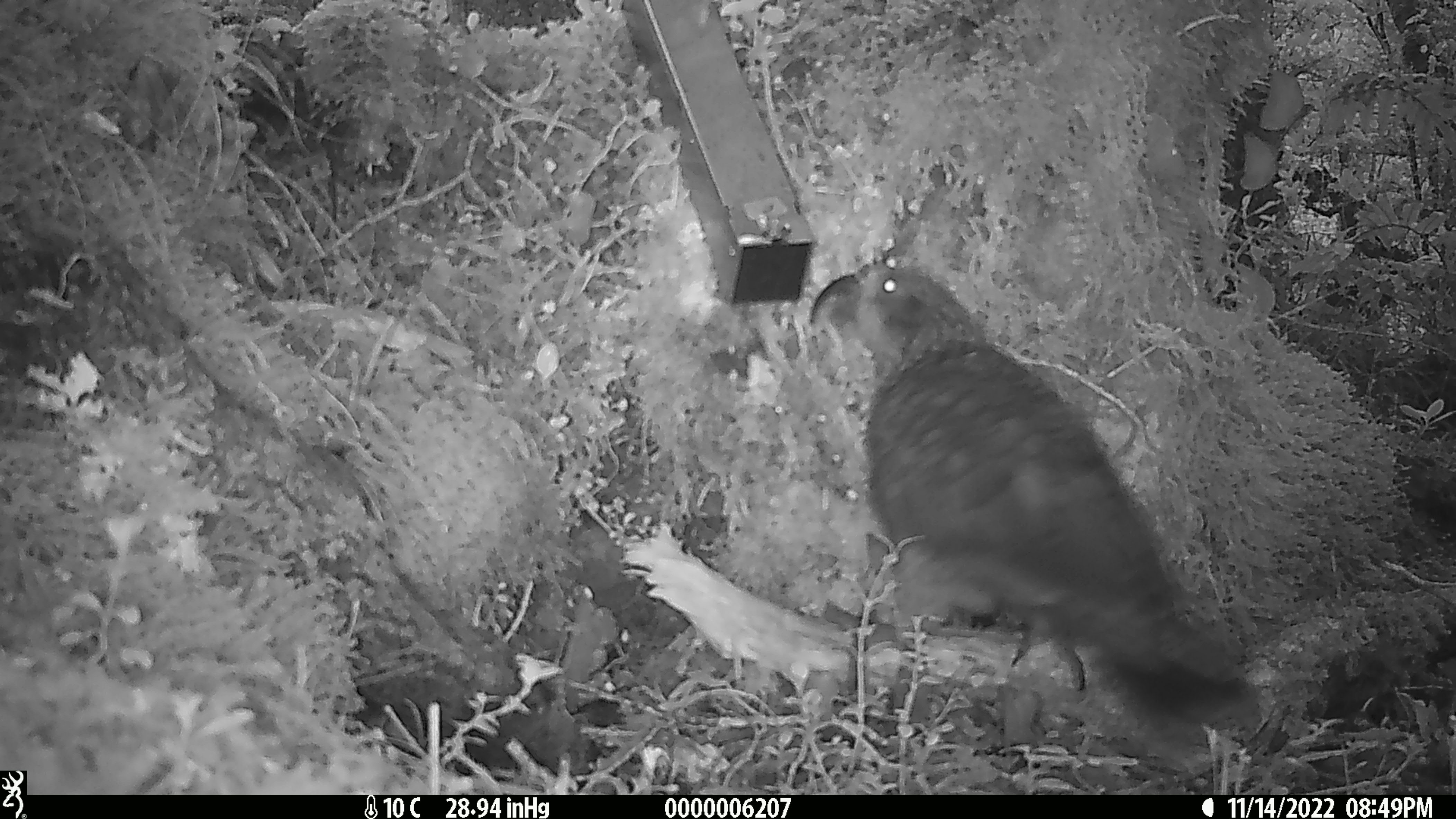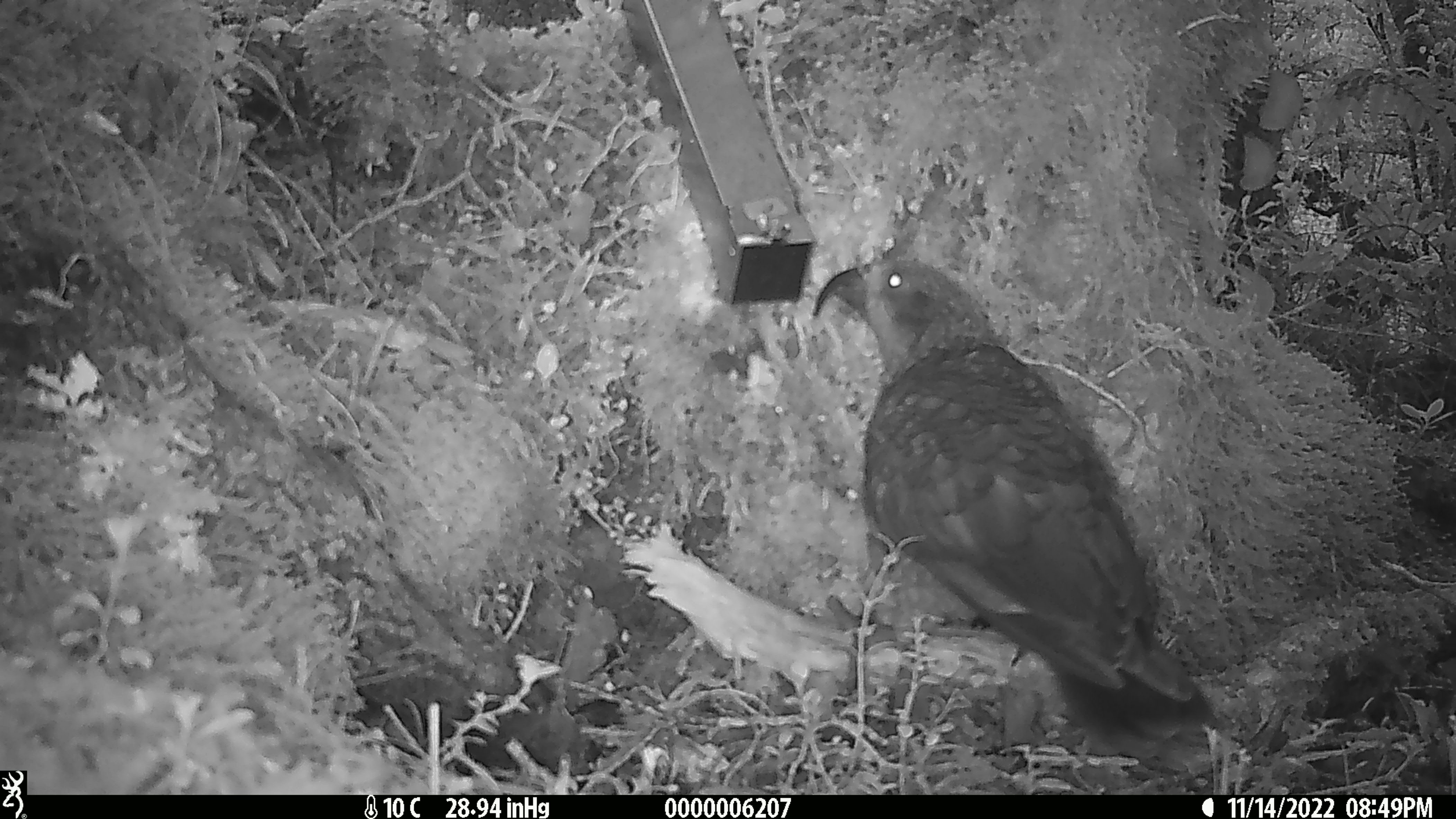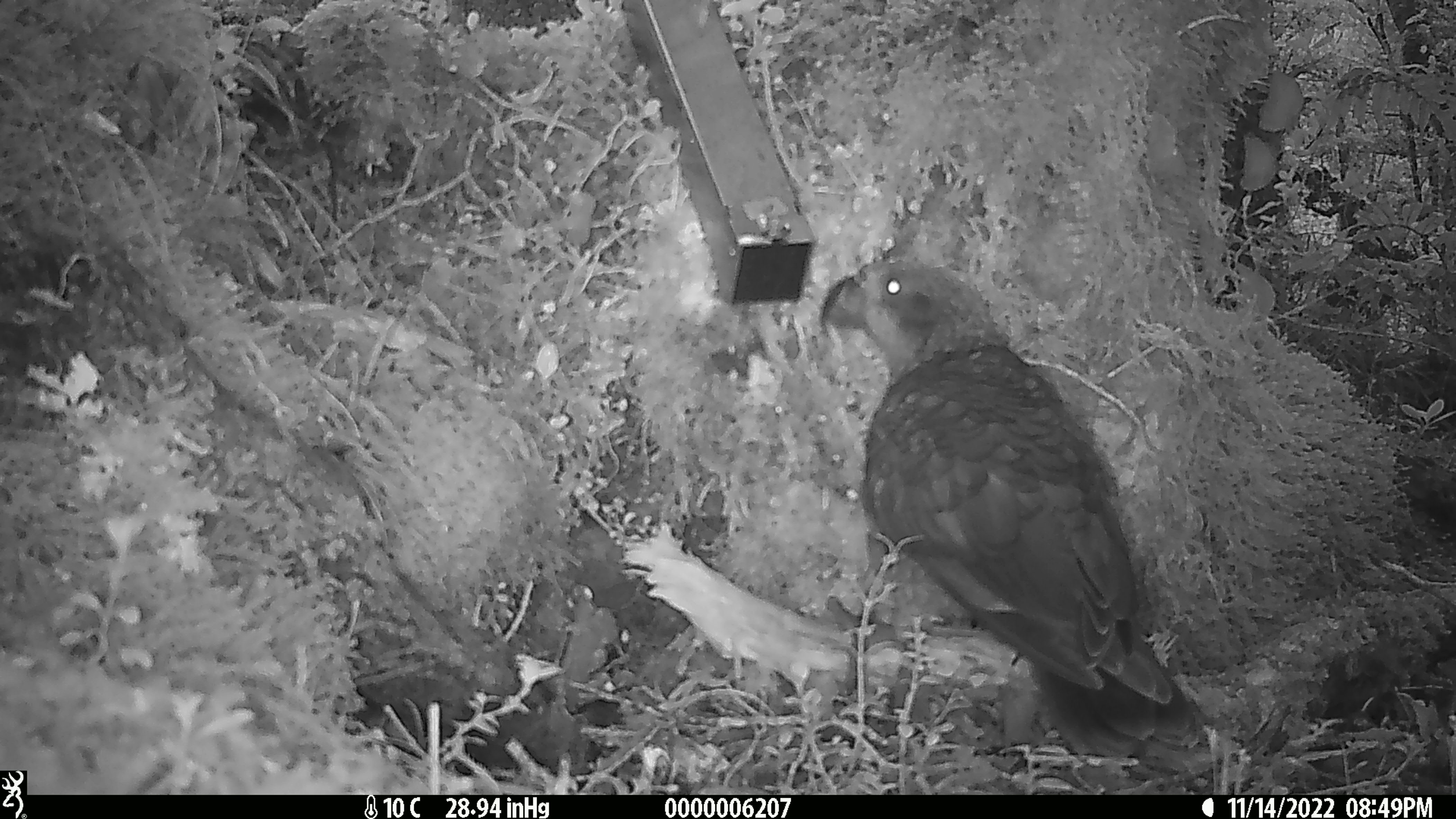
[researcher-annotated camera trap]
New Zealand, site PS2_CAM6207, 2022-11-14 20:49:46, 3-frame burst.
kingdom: Animalia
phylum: Chordata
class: Aves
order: Psittaciformes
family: Strigopidae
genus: Nestor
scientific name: Nestor notabilis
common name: kea